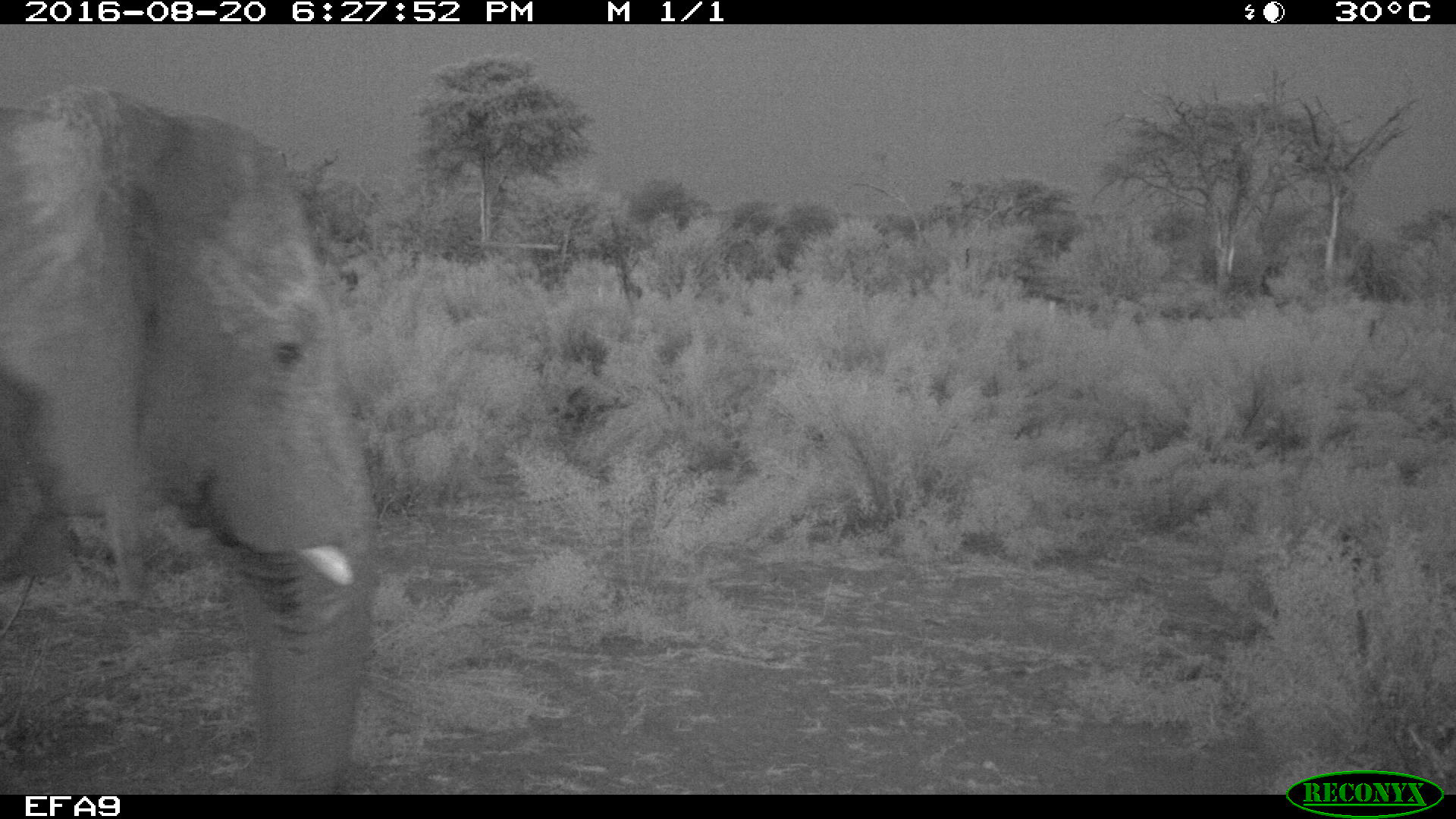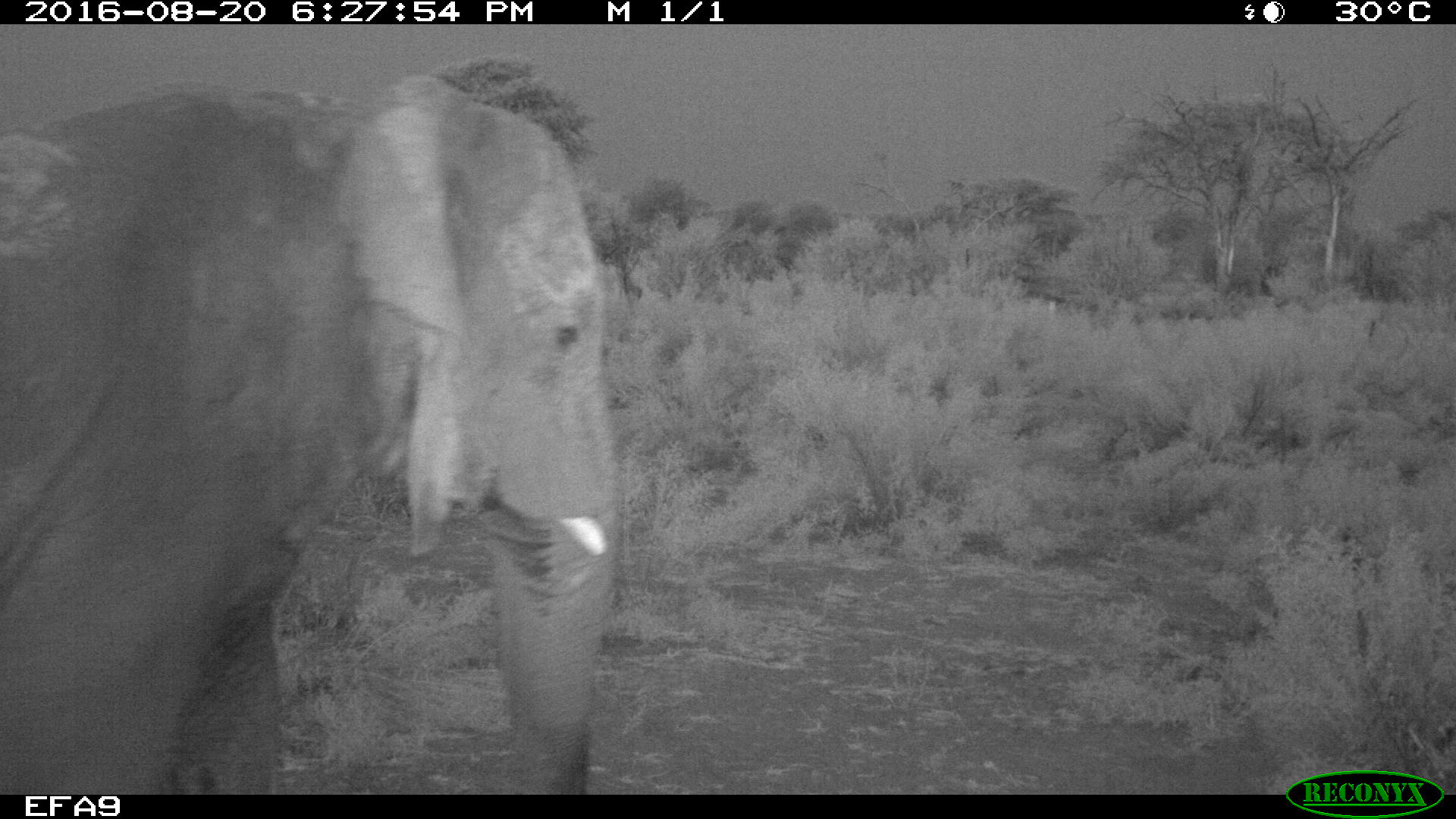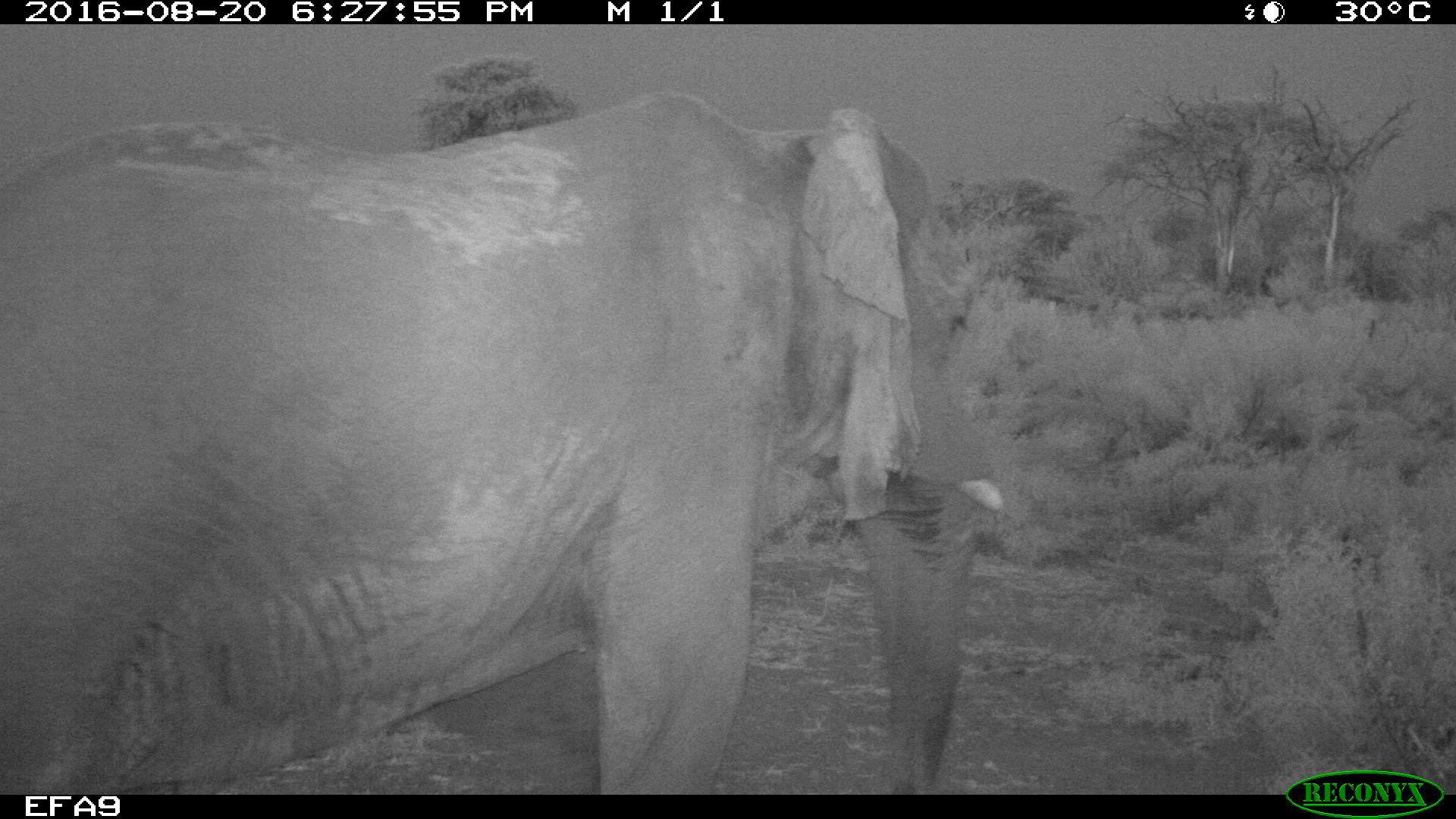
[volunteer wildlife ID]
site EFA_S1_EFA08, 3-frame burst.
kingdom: Animalia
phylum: Chordata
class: Mammalia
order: Proboscidea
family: Elephantidae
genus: Loxodonta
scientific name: Loxodonta africana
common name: african bush elephant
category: elephant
Elephant (african bush elephant) (Loxodonta africana), count 1. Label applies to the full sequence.